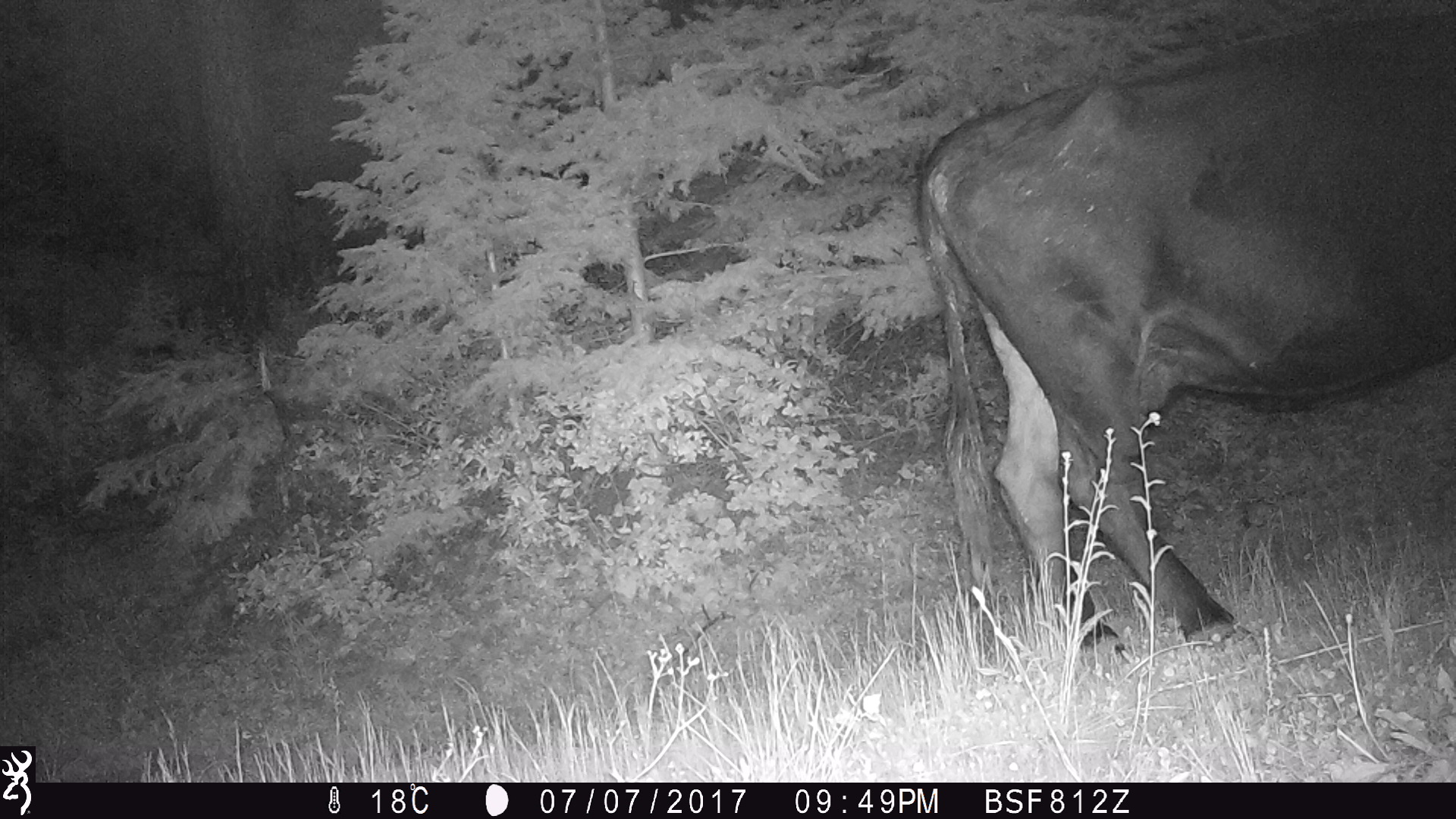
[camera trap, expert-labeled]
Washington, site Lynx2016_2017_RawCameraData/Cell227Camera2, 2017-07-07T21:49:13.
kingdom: Animalia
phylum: Chordata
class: Mammalia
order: Artiodactyla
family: Bovidae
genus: Bos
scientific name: Bos taurus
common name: domestic cattle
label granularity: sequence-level